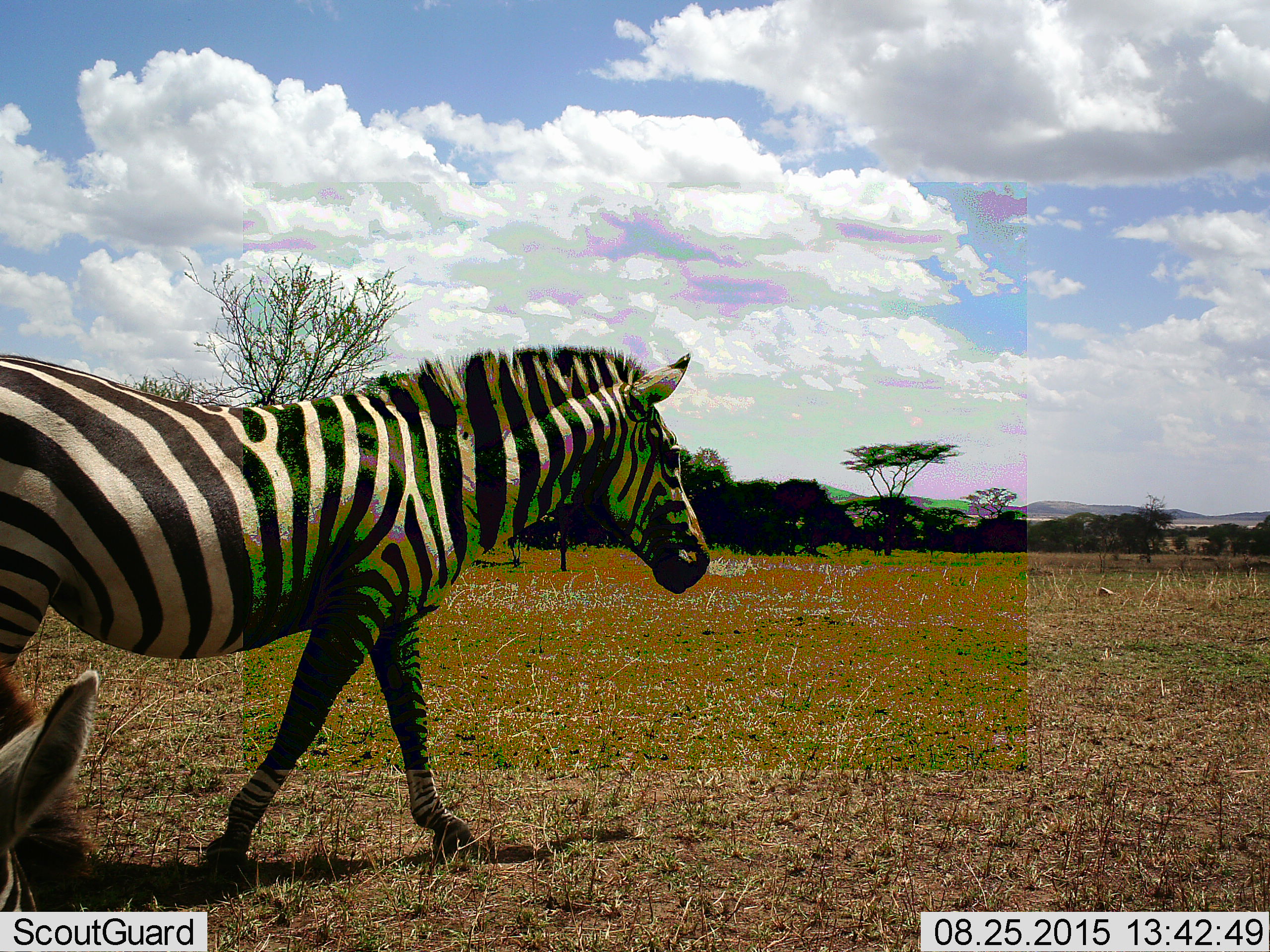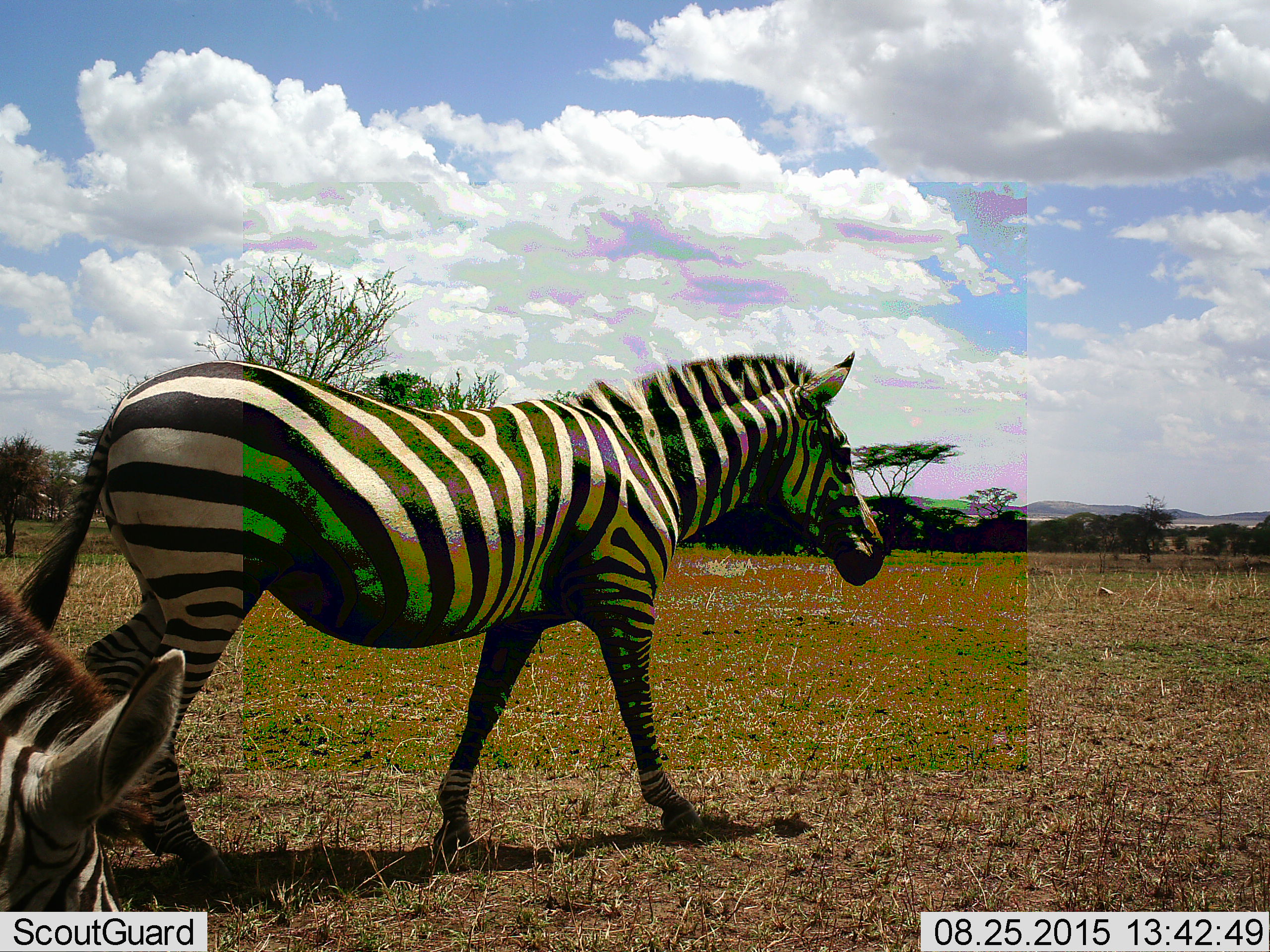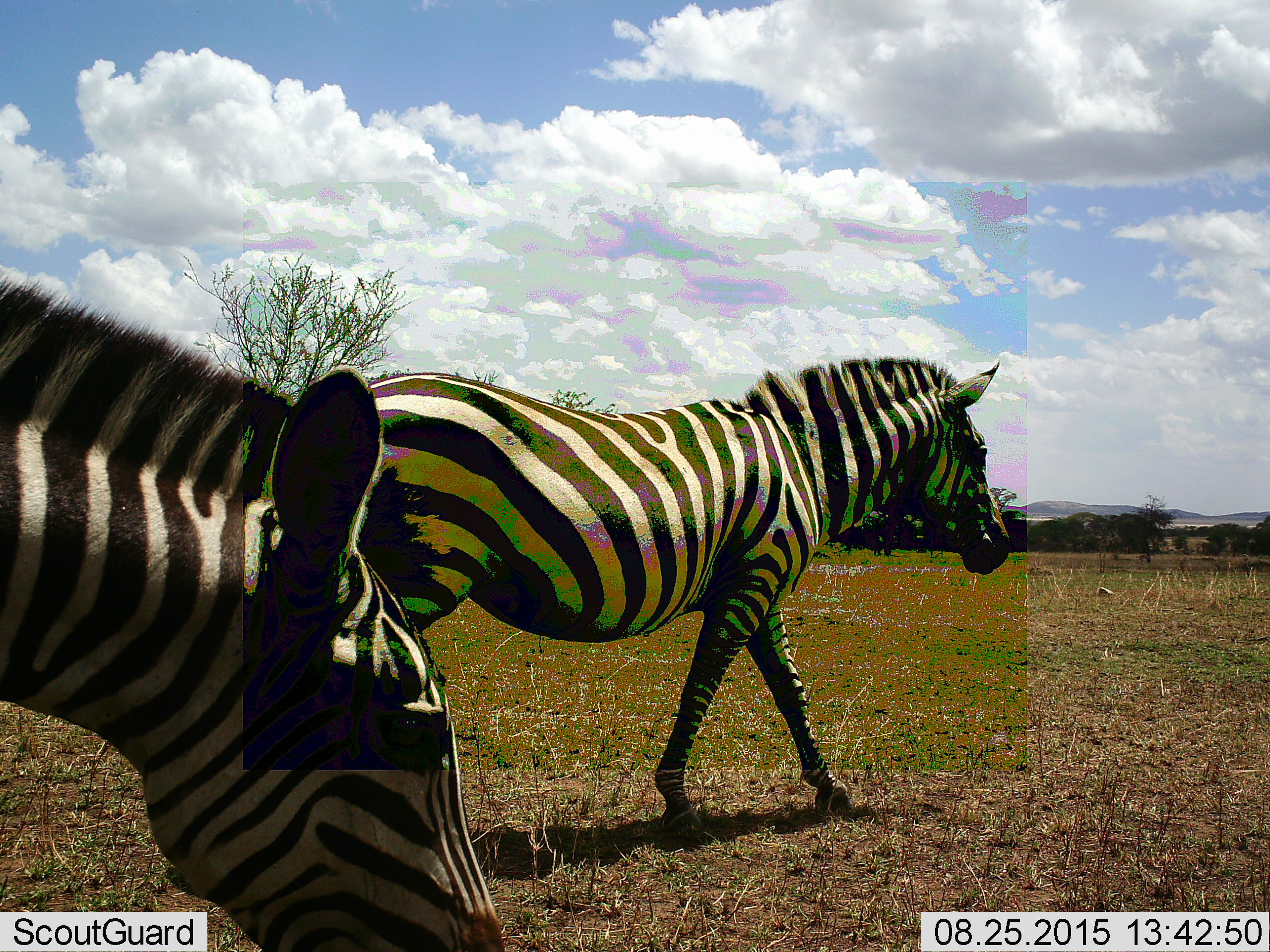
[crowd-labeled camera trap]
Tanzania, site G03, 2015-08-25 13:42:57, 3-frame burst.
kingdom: Animalia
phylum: Chordata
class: Mammalia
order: Perissodactyla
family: Equidae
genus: Equus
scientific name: Equus quagga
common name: plains zebra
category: zebra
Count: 2.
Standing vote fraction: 18%.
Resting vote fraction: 0%.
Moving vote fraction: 94%.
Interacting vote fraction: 0%.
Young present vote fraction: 0%.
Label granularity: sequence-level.